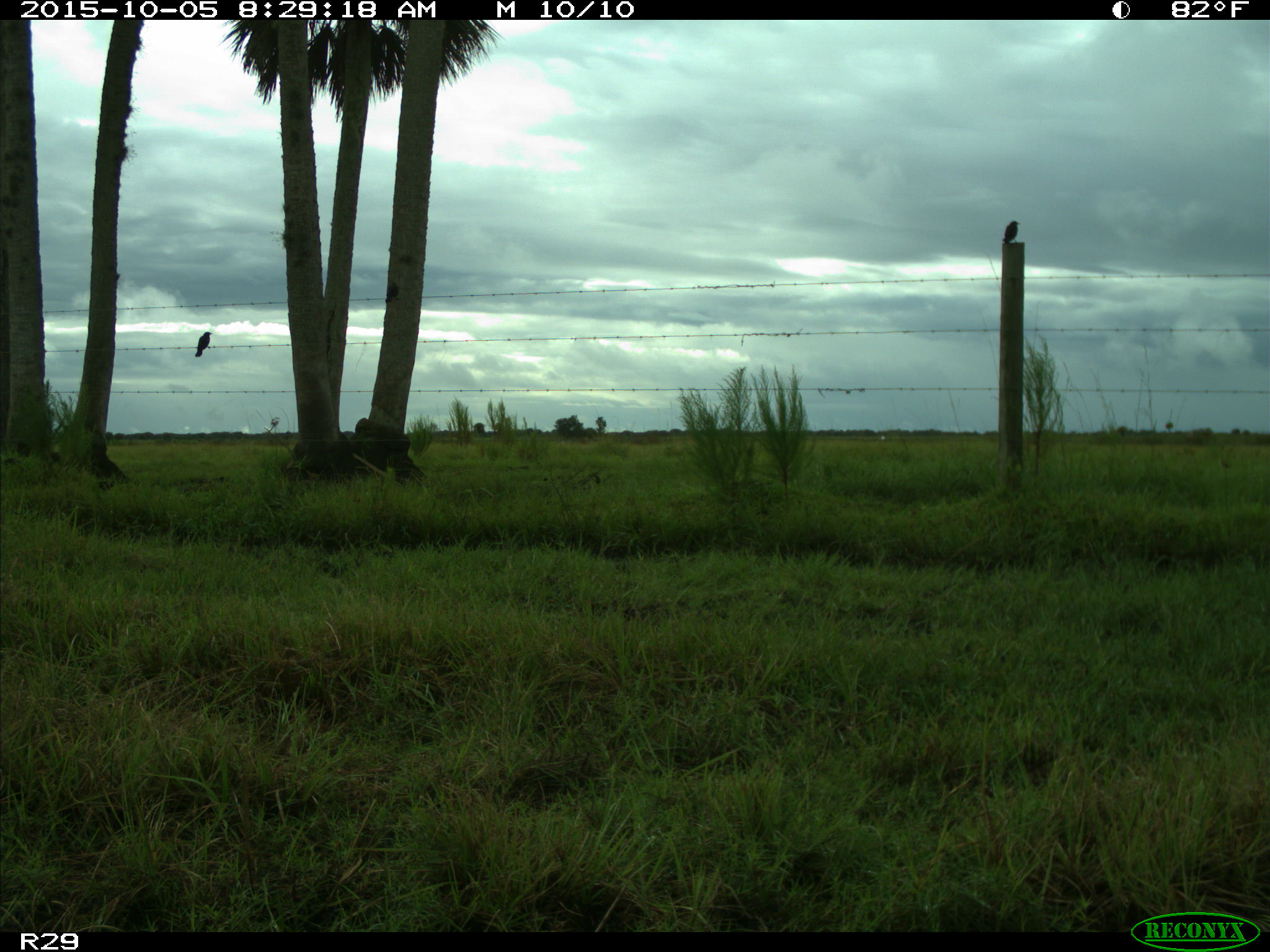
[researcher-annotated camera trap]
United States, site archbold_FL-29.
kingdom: Animalia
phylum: Chordata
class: Aves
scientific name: Aves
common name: birds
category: unidentified bird